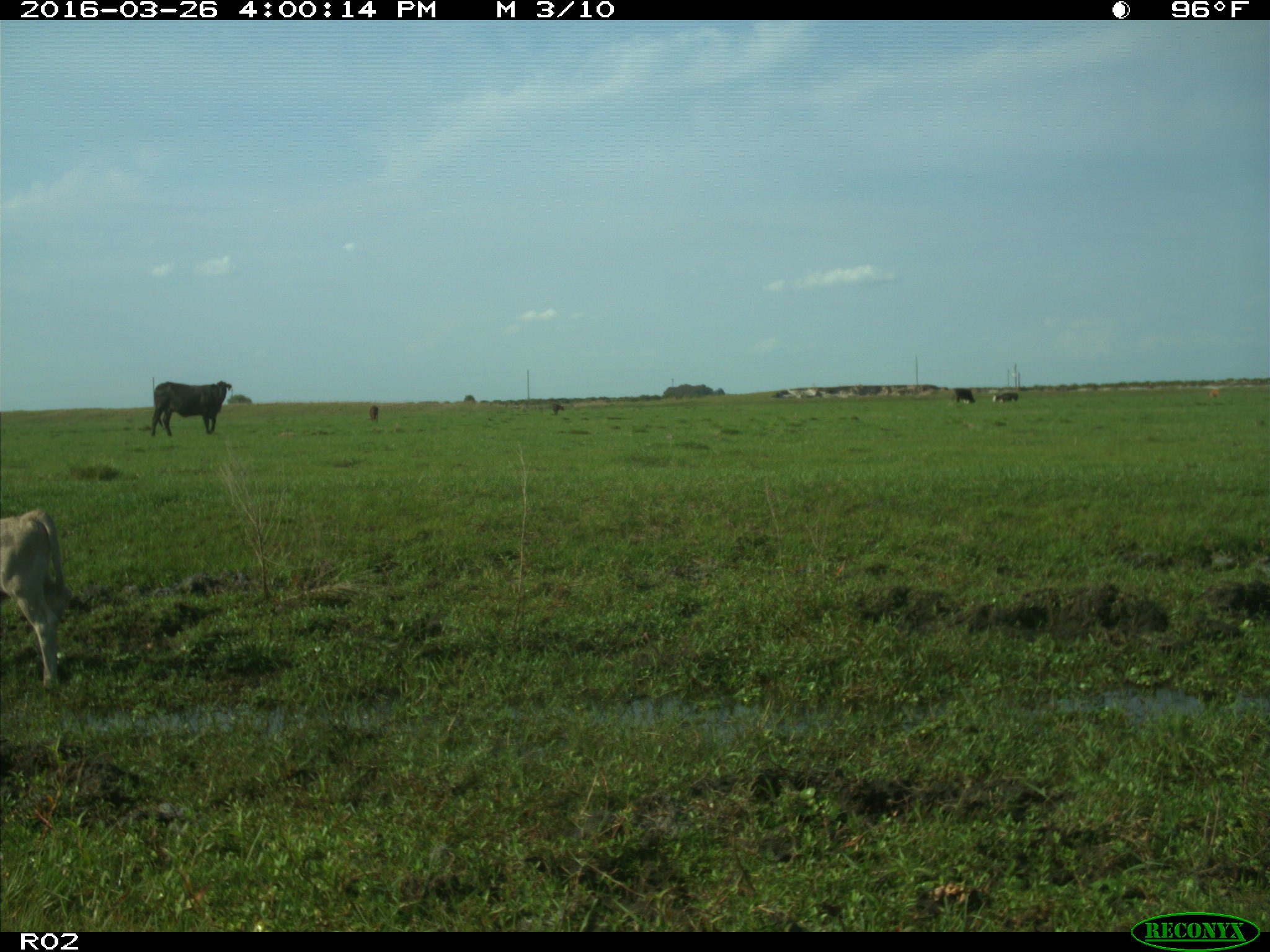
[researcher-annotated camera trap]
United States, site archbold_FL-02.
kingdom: Animalia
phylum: Chordata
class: Mammalia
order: Artiodactyla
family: Bovidae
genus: Bos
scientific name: Bos taurus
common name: domestic cow